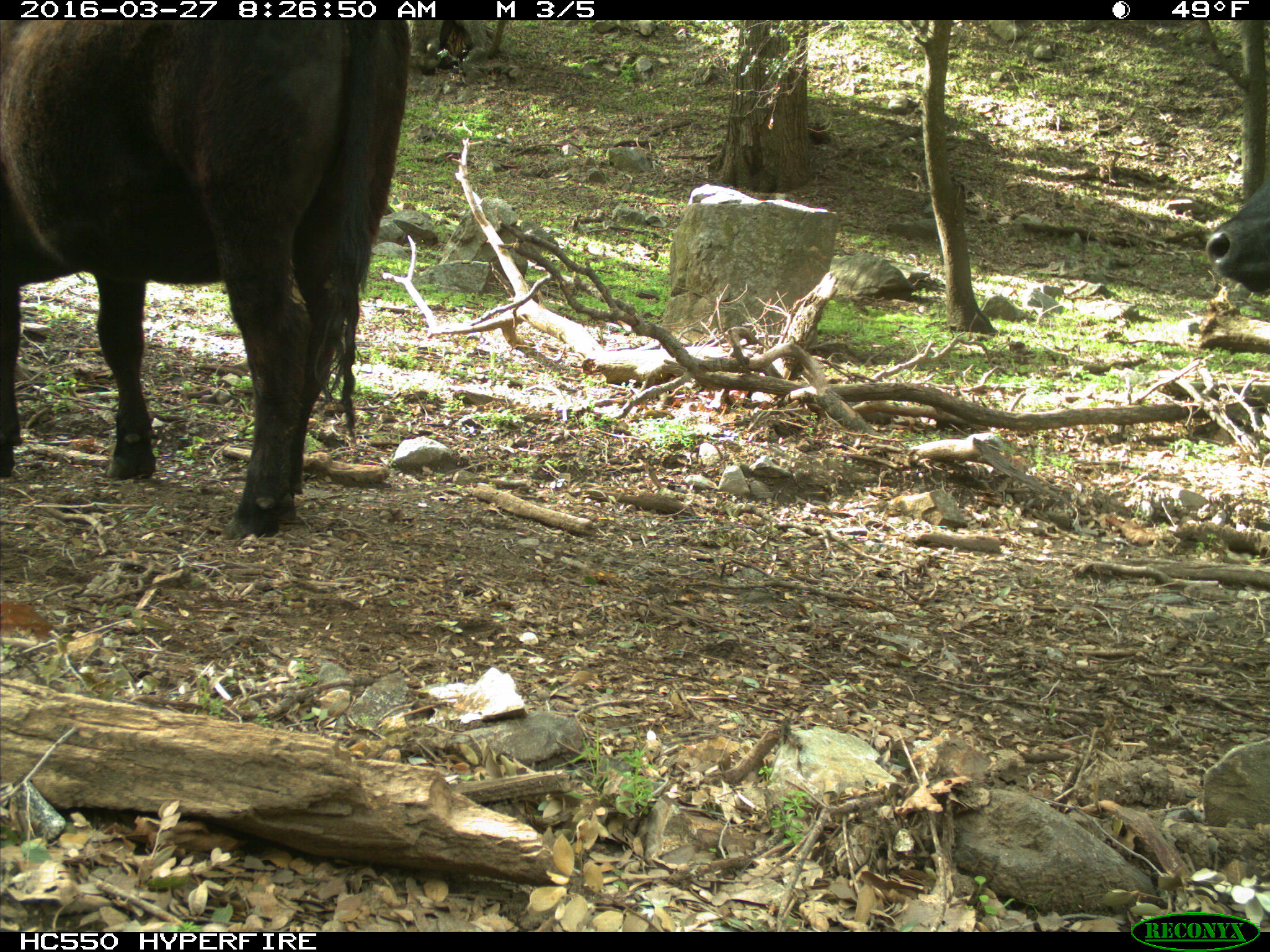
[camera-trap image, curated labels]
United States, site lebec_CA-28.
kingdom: Animalia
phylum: Chordata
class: Mammalia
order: Artiodactyla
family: Bovidae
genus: Bos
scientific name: Bos taurus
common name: domestic cow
Bos taurus (domestic cow).